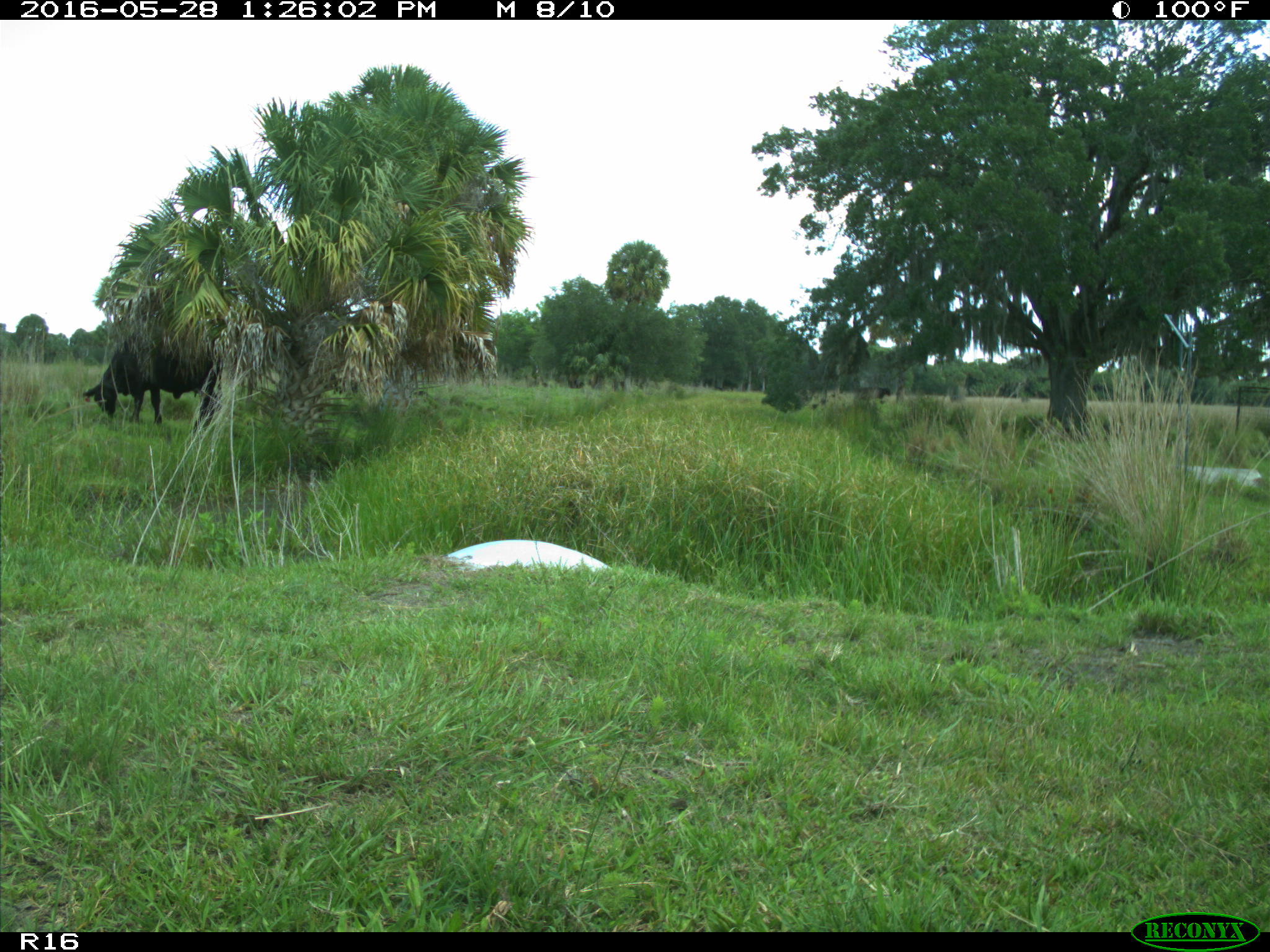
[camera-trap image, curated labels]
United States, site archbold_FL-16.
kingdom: Animalia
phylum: Chordata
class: Mammalia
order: Artiodactyla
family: Bovidae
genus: Bos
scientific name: Bos taurus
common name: domestic cow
Bos taurus (domestic cow).